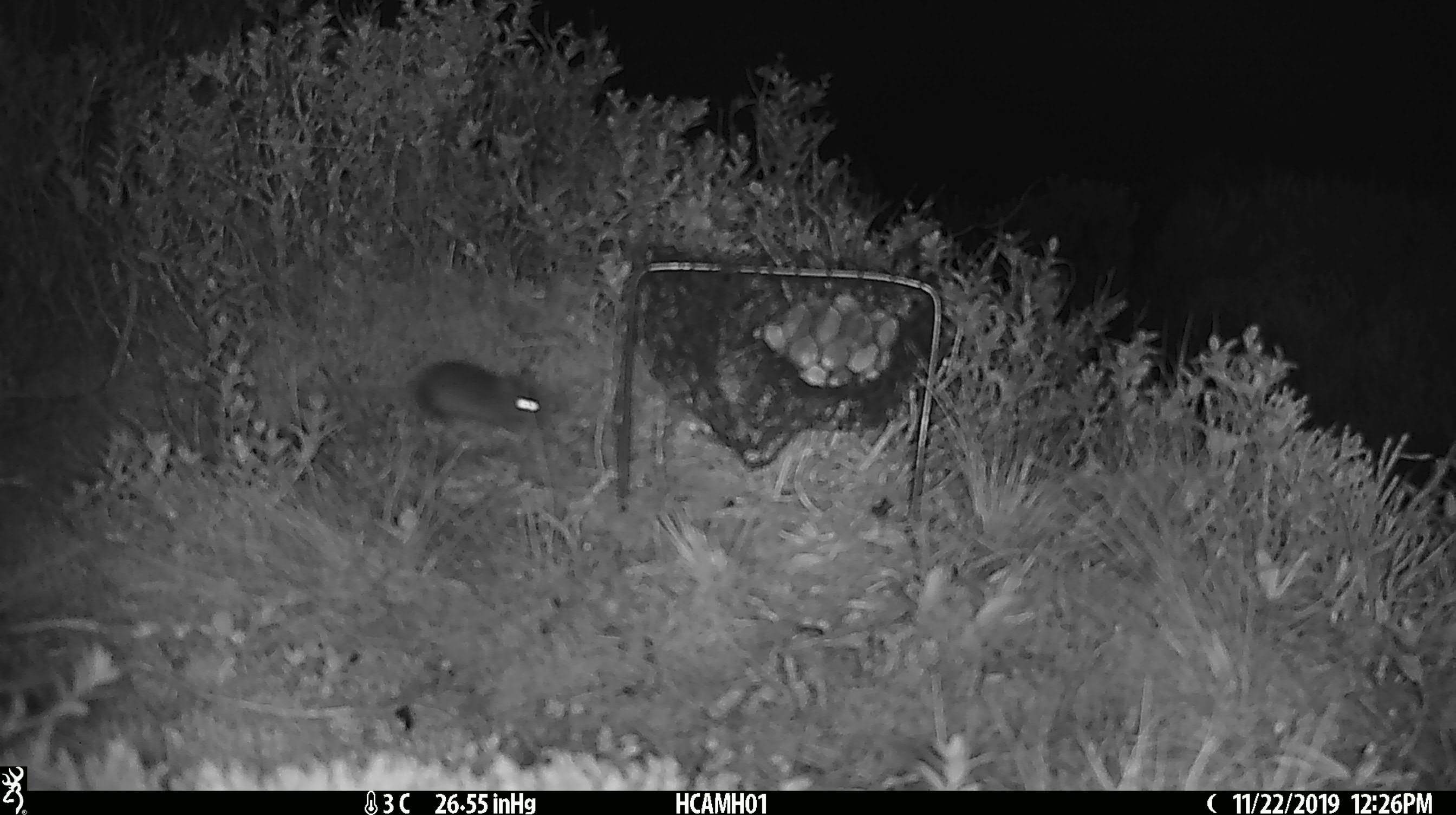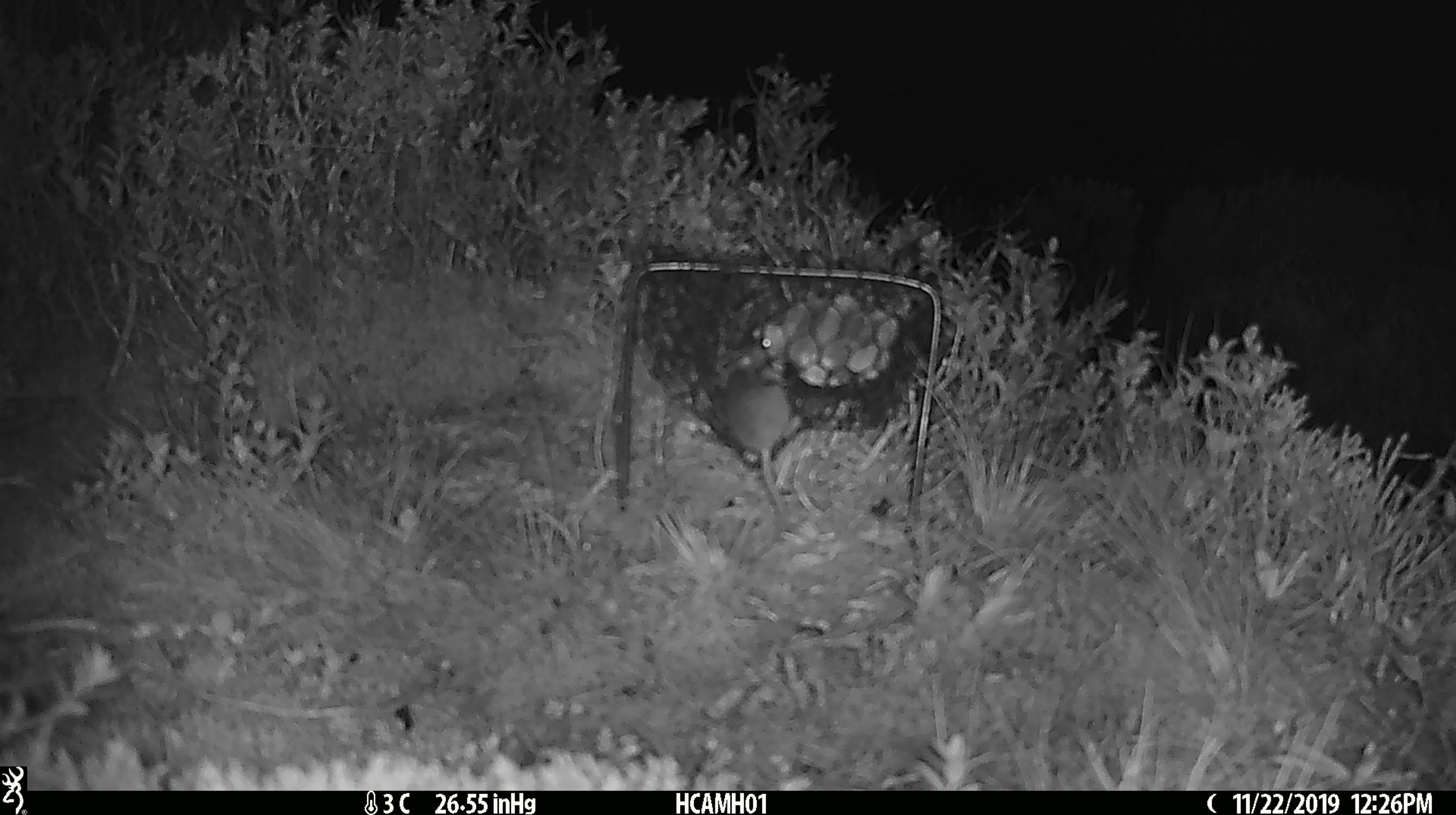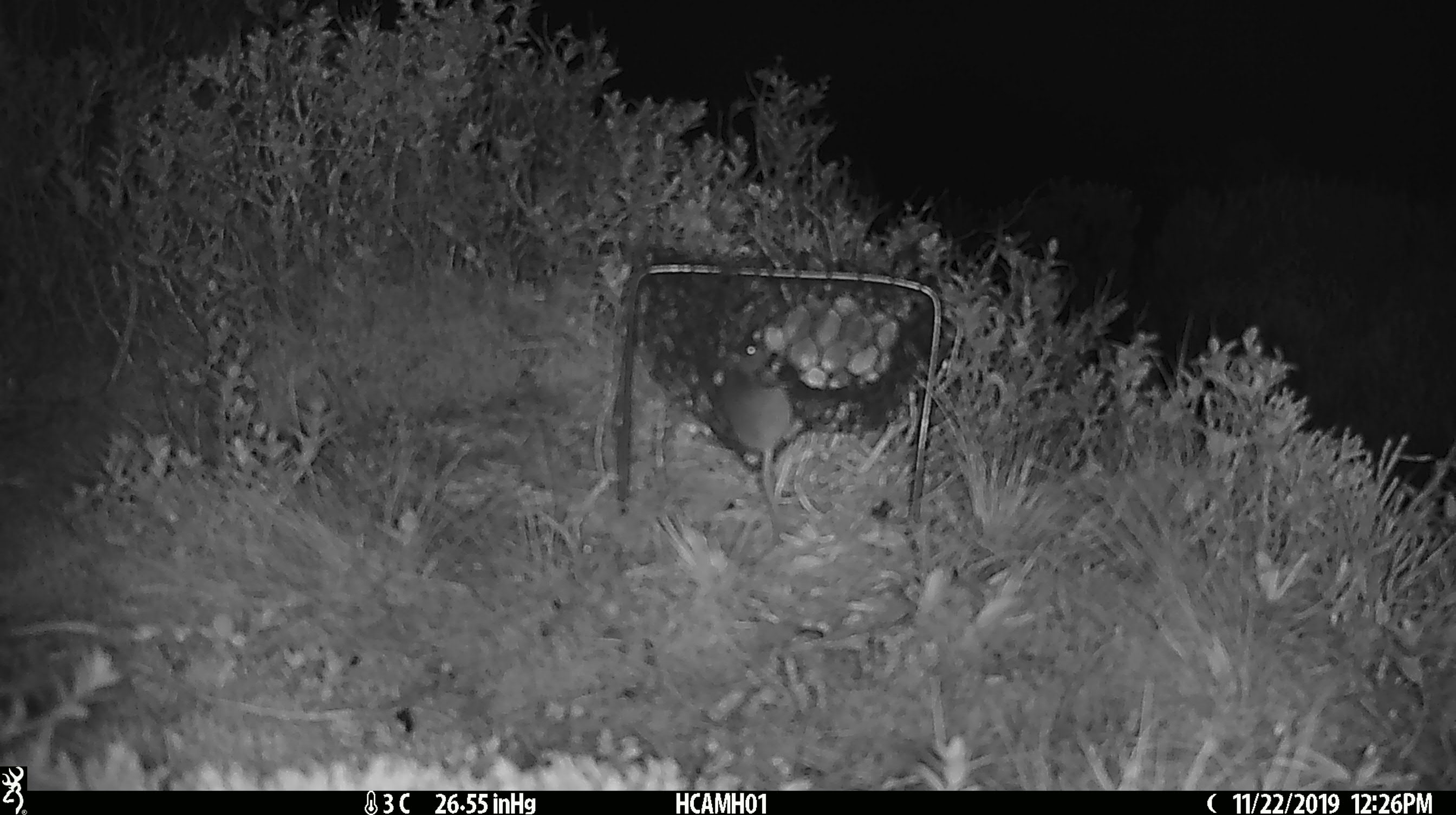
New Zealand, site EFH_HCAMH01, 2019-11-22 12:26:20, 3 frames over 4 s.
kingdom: Animalia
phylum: Chordata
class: Mammalia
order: Rodentia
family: Muridae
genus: Mus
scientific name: Mus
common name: mouse